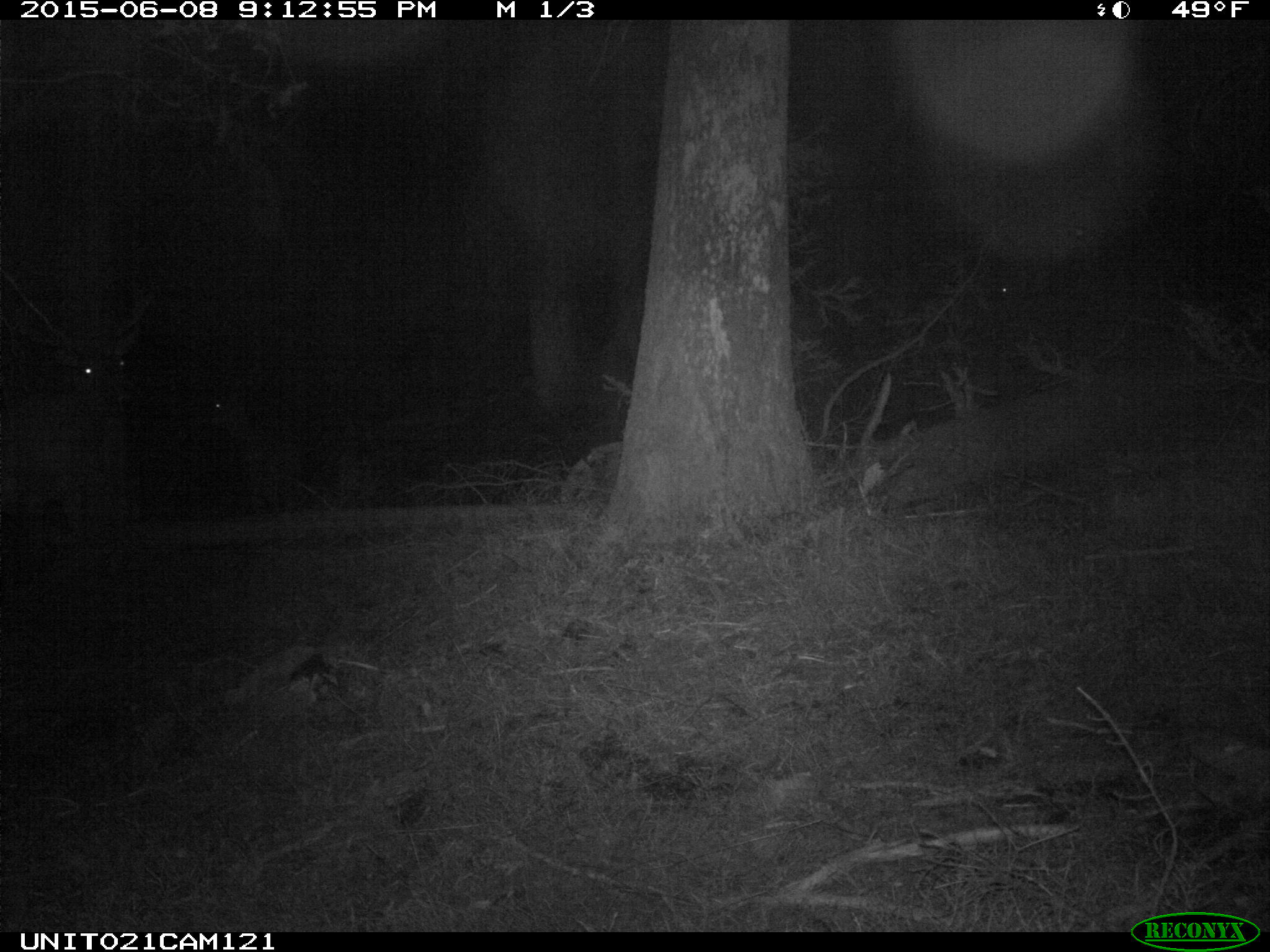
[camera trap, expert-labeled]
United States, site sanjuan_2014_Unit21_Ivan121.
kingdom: Animalia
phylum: Chordata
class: Mammalia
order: Artiodactyla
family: Cervidae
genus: Cervus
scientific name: Cervus elaphus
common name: red deer